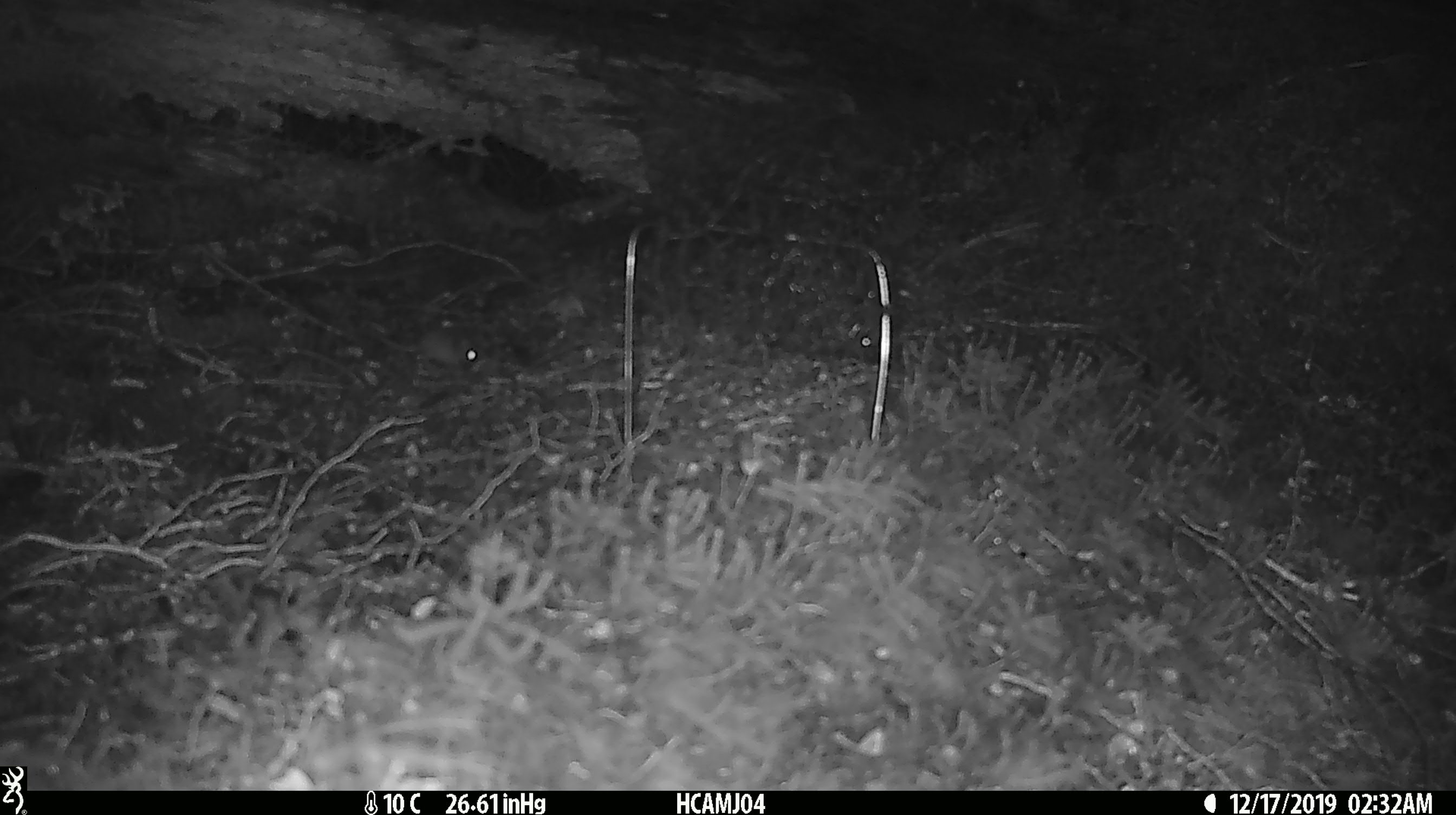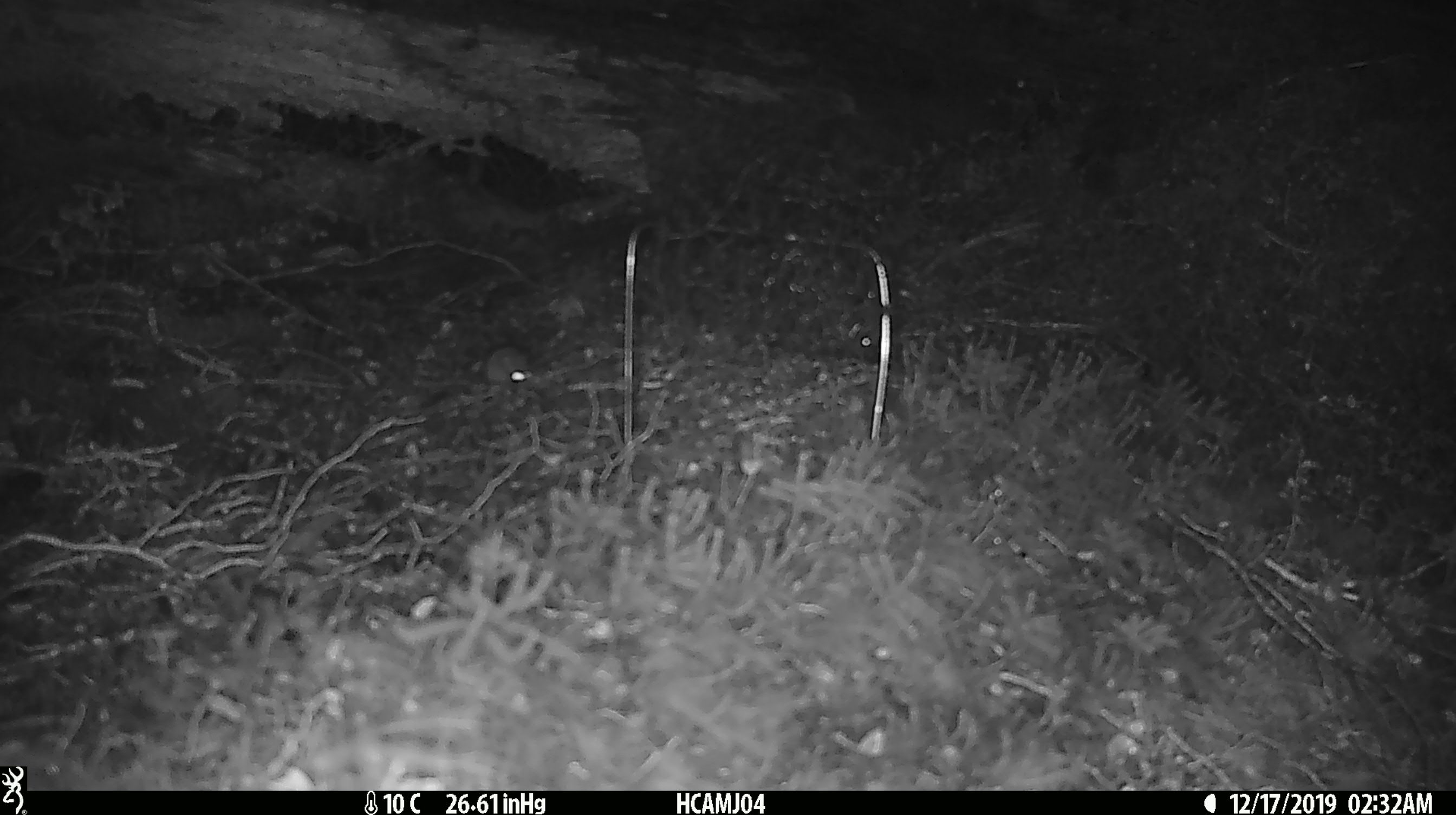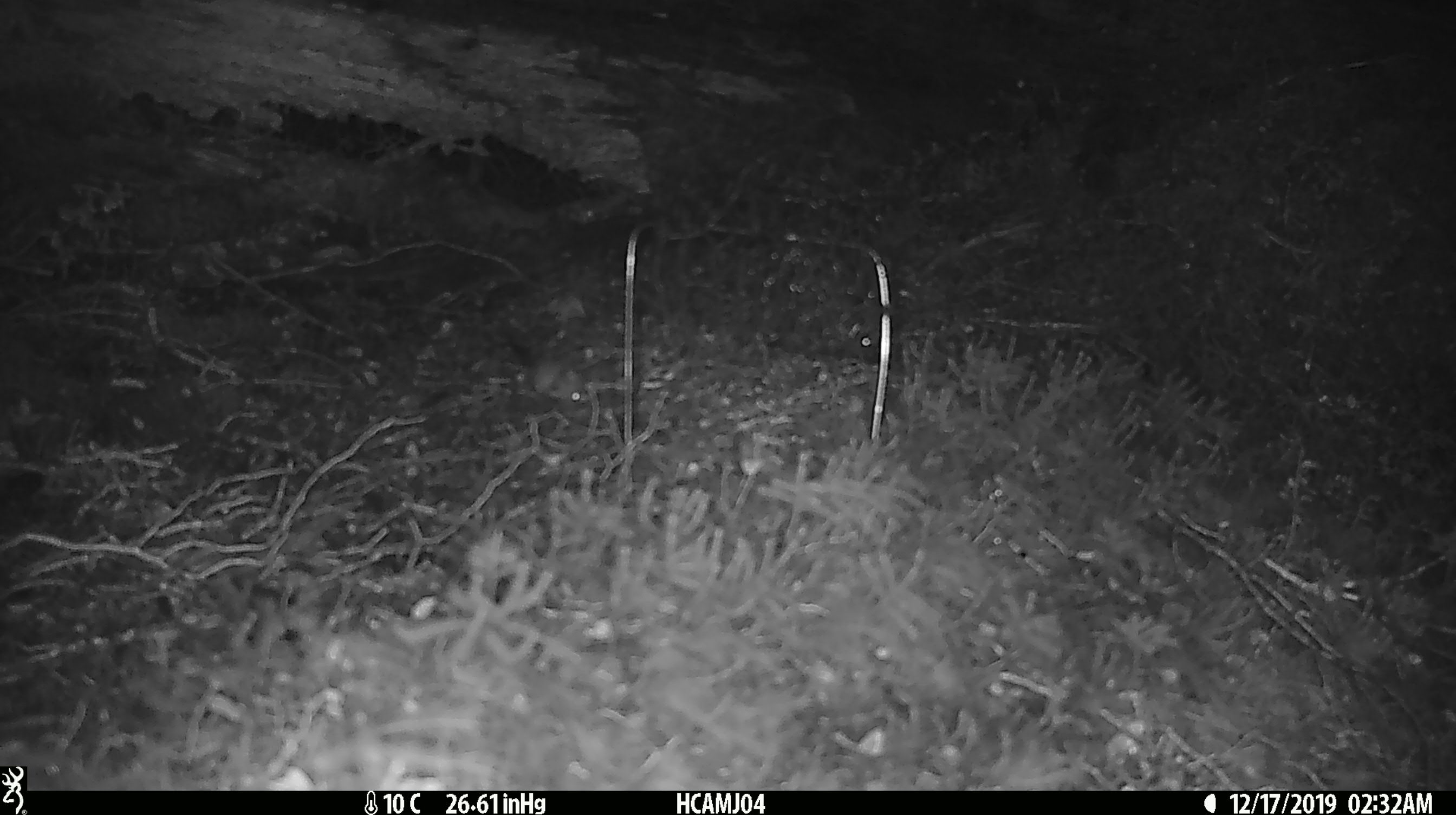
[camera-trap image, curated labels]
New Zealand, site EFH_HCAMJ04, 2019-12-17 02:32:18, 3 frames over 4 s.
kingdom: Animalia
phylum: Chordata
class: Mammalia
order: Rodentia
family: Muridae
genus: Mus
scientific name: Mus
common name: mouse